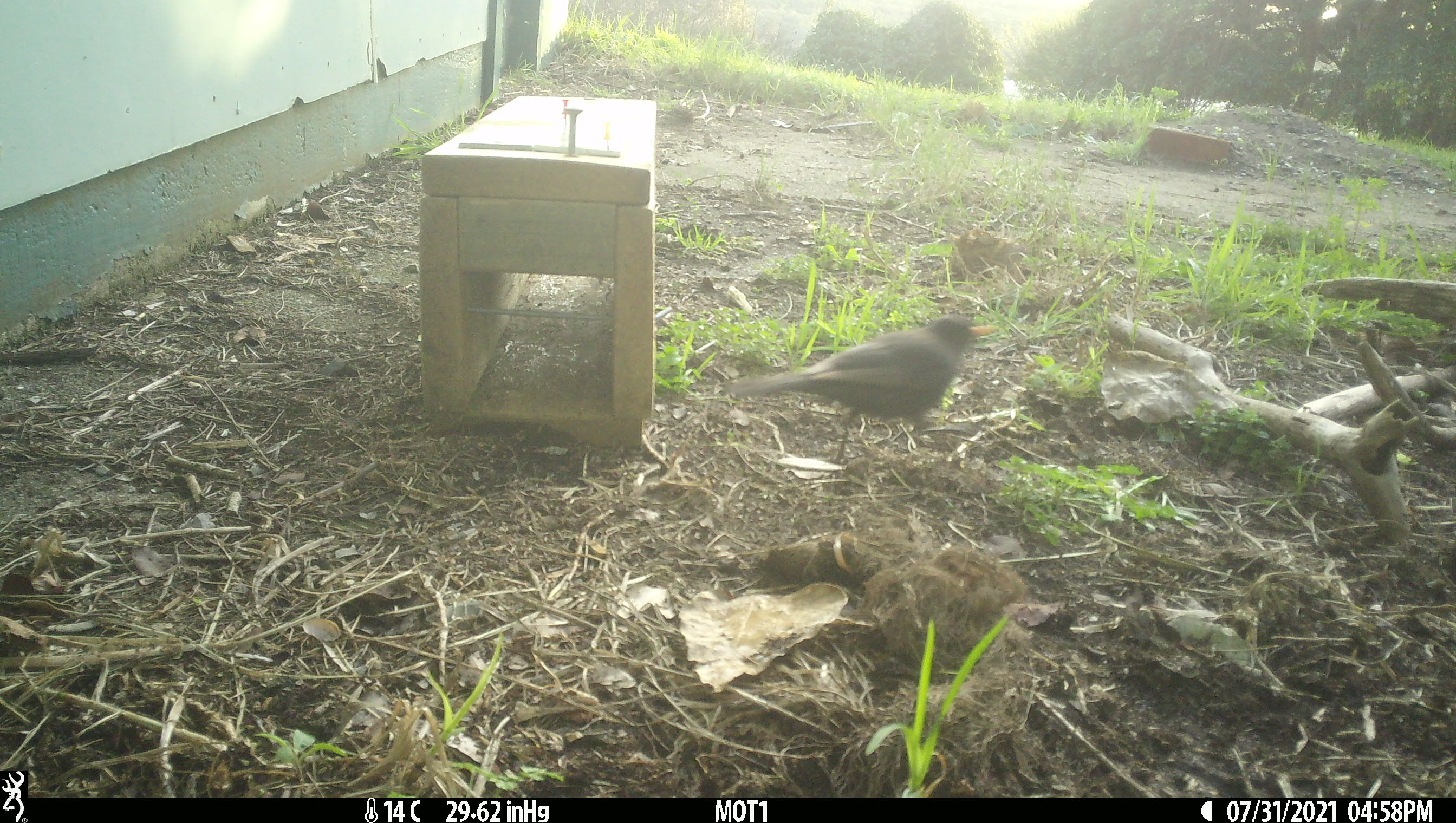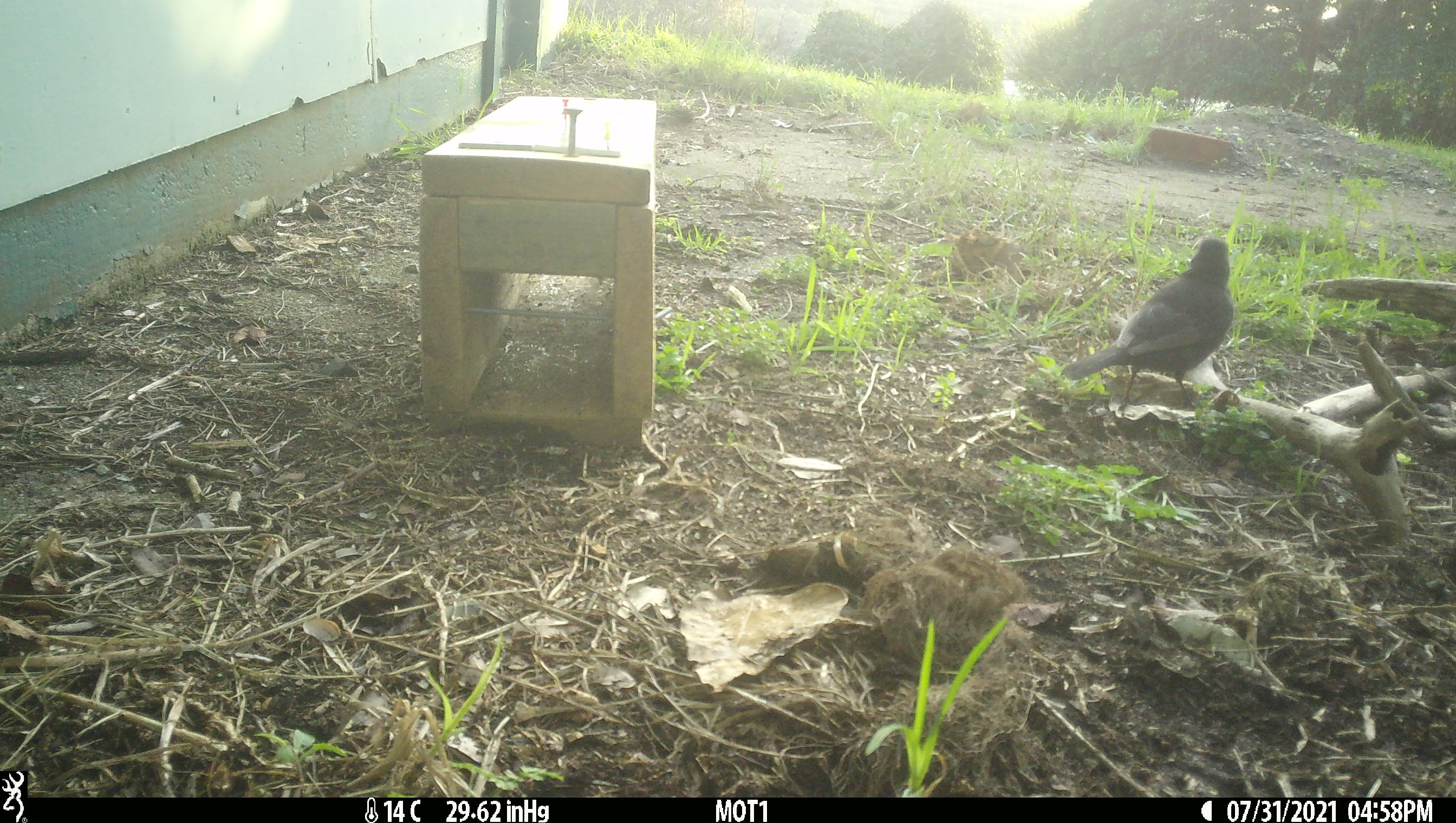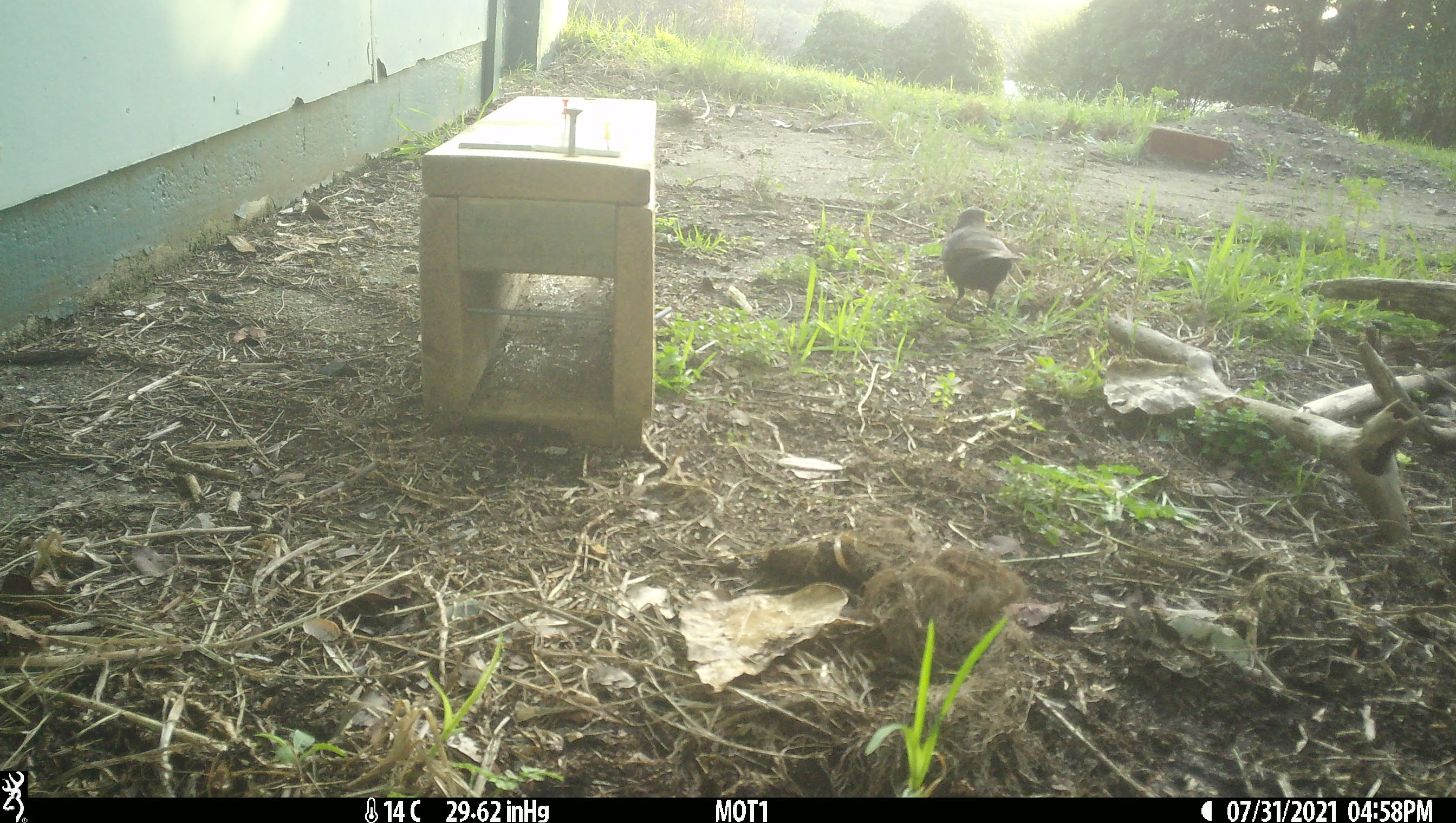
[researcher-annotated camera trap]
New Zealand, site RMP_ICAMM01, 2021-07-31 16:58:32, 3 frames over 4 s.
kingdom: Animalia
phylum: Chordata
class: Aves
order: Passeriformes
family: Turdidae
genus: Turdus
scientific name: Turdus merula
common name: eurasian blackbird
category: blackbird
Blackbird (eurasian blackbird) (Turdus merula).